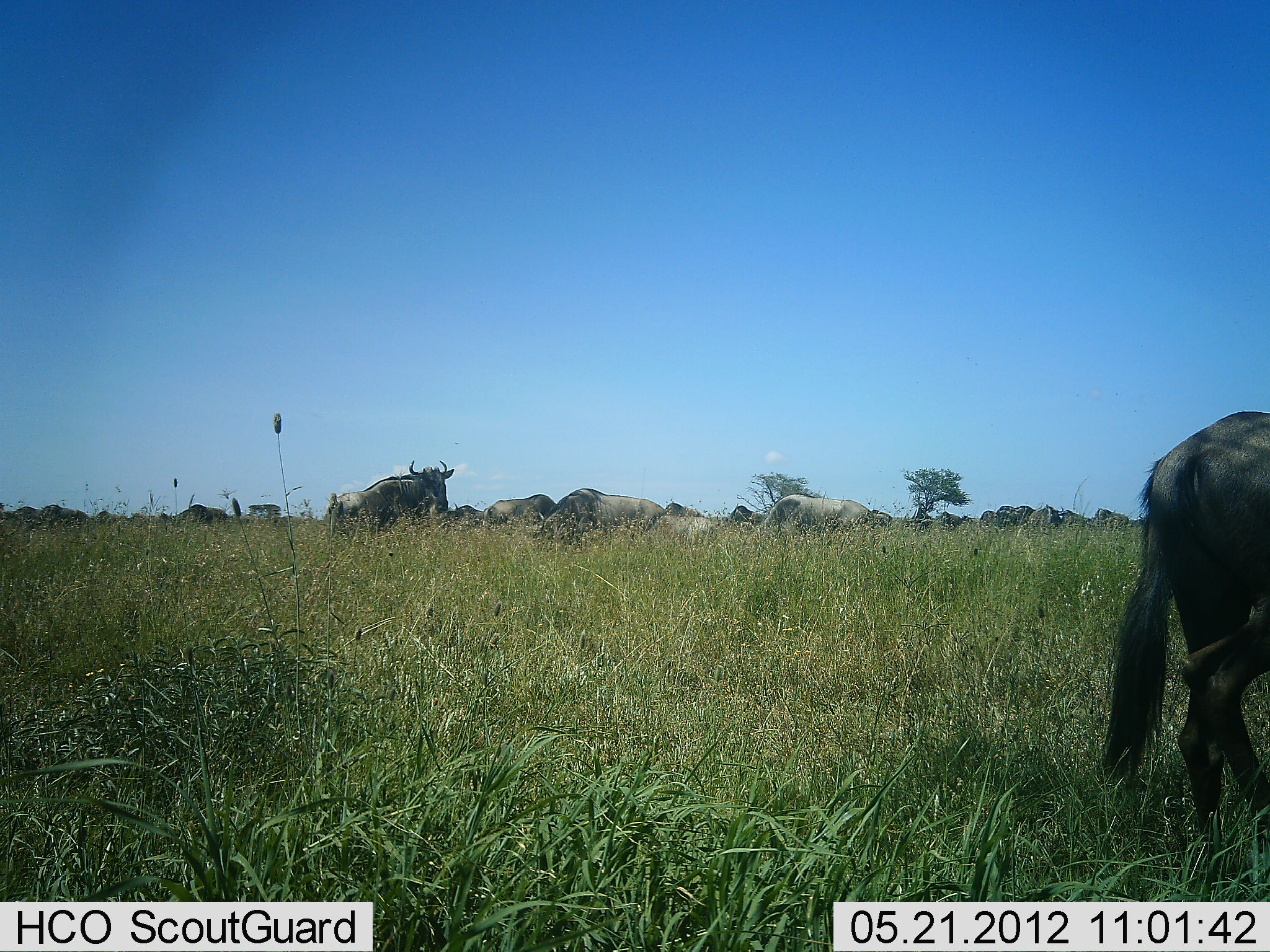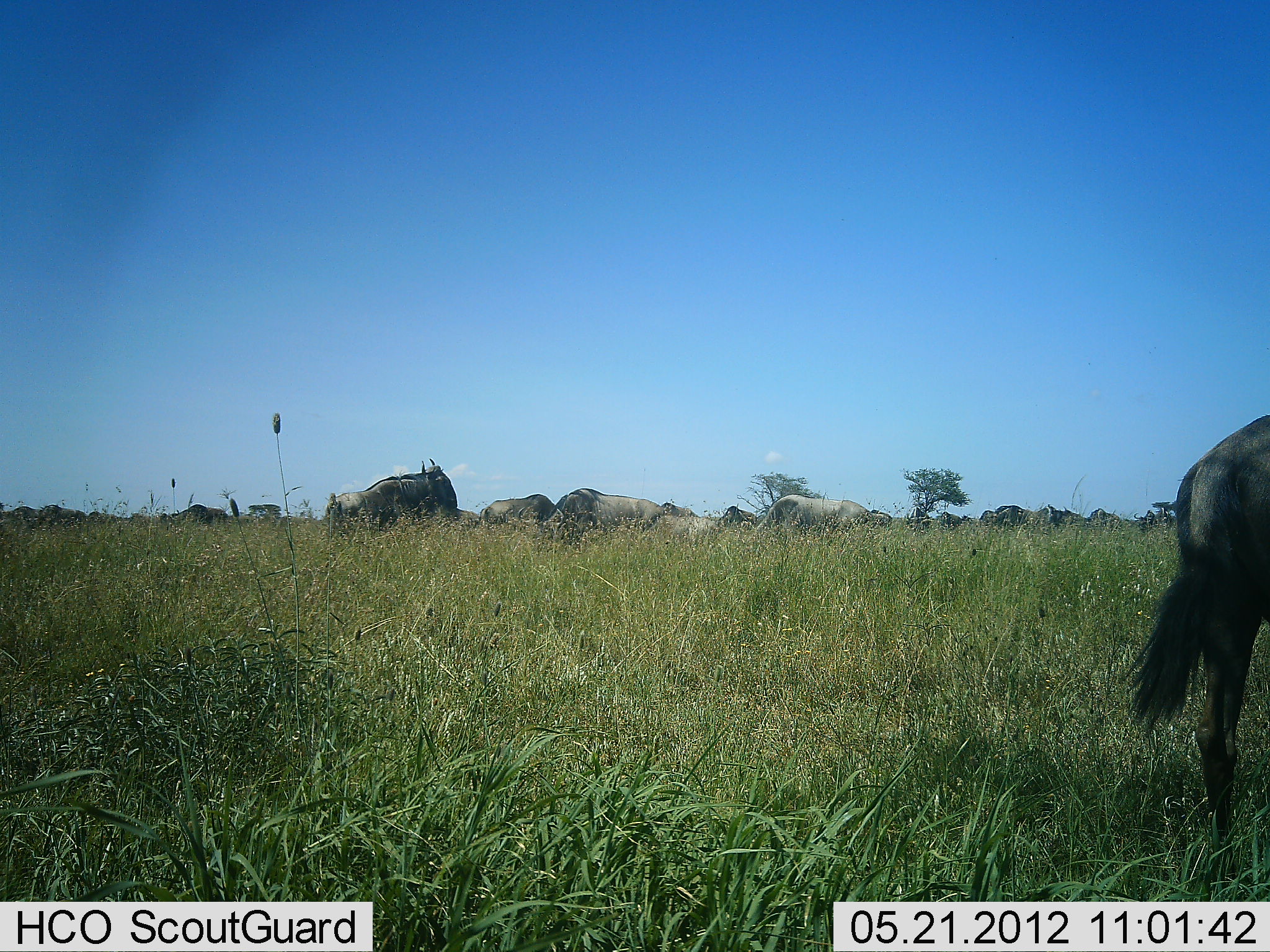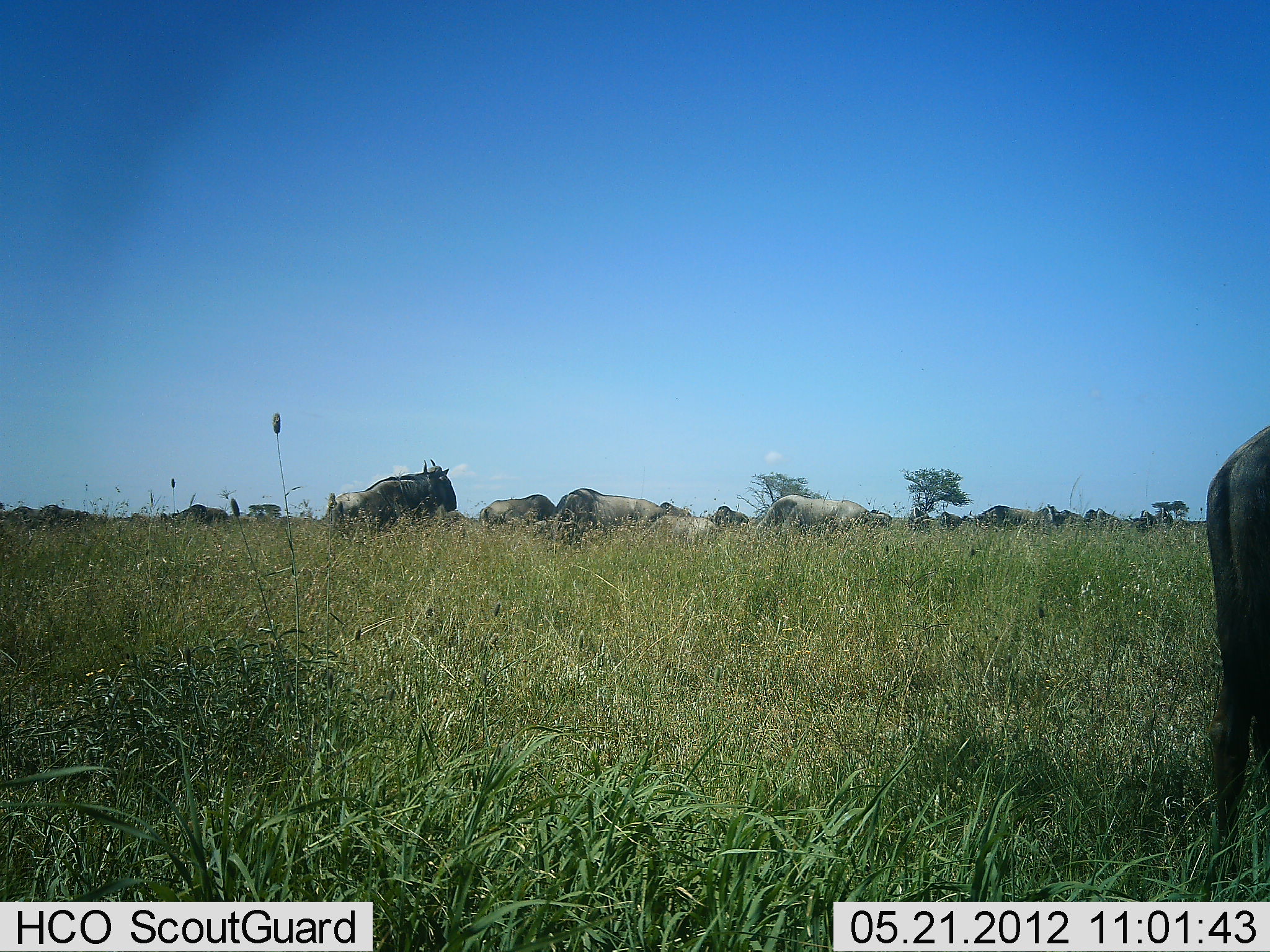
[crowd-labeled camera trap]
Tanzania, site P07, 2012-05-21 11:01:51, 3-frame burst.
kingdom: Animalia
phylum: Chordata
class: Mammalia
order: Artiodactyla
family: Bovidae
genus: Connochaetes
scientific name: Connochaetes taurinus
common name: blue wildebeest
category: wildebeest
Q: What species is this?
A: Wildebeest (blue wildebeest) (Connochaetes taurinus).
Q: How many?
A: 11-50.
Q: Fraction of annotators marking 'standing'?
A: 50%.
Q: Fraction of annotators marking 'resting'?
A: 25%.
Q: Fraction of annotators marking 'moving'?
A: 12%.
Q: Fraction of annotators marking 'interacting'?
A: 0%.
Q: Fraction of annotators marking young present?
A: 0%.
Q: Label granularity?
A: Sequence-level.